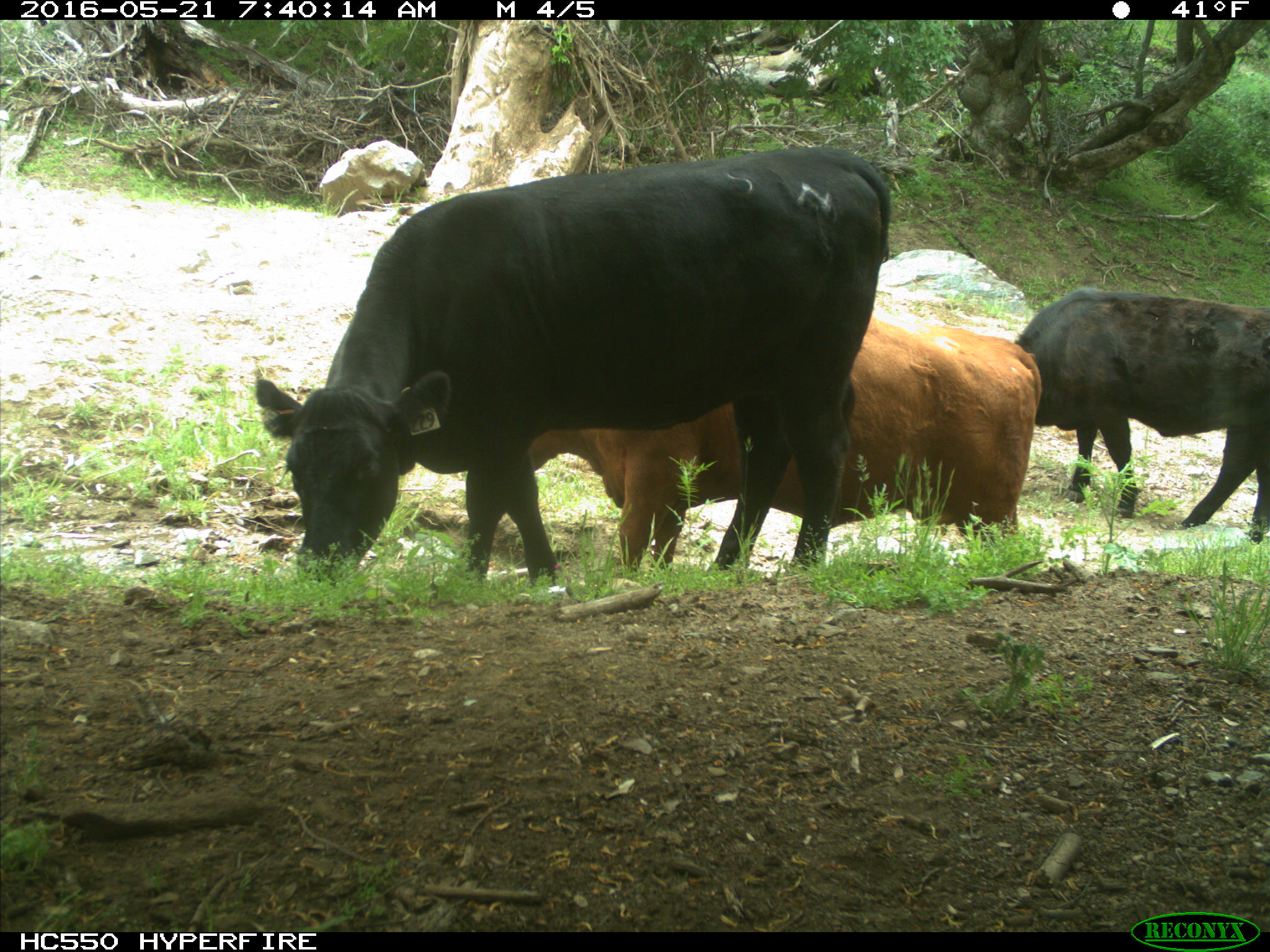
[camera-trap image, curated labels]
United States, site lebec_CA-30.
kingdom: Animalia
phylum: Chordata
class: Mammalia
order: Artiodactyla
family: Bovidae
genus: Bos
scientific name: Bos taurus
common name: domestic cow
Bos taurus (domestic cow).